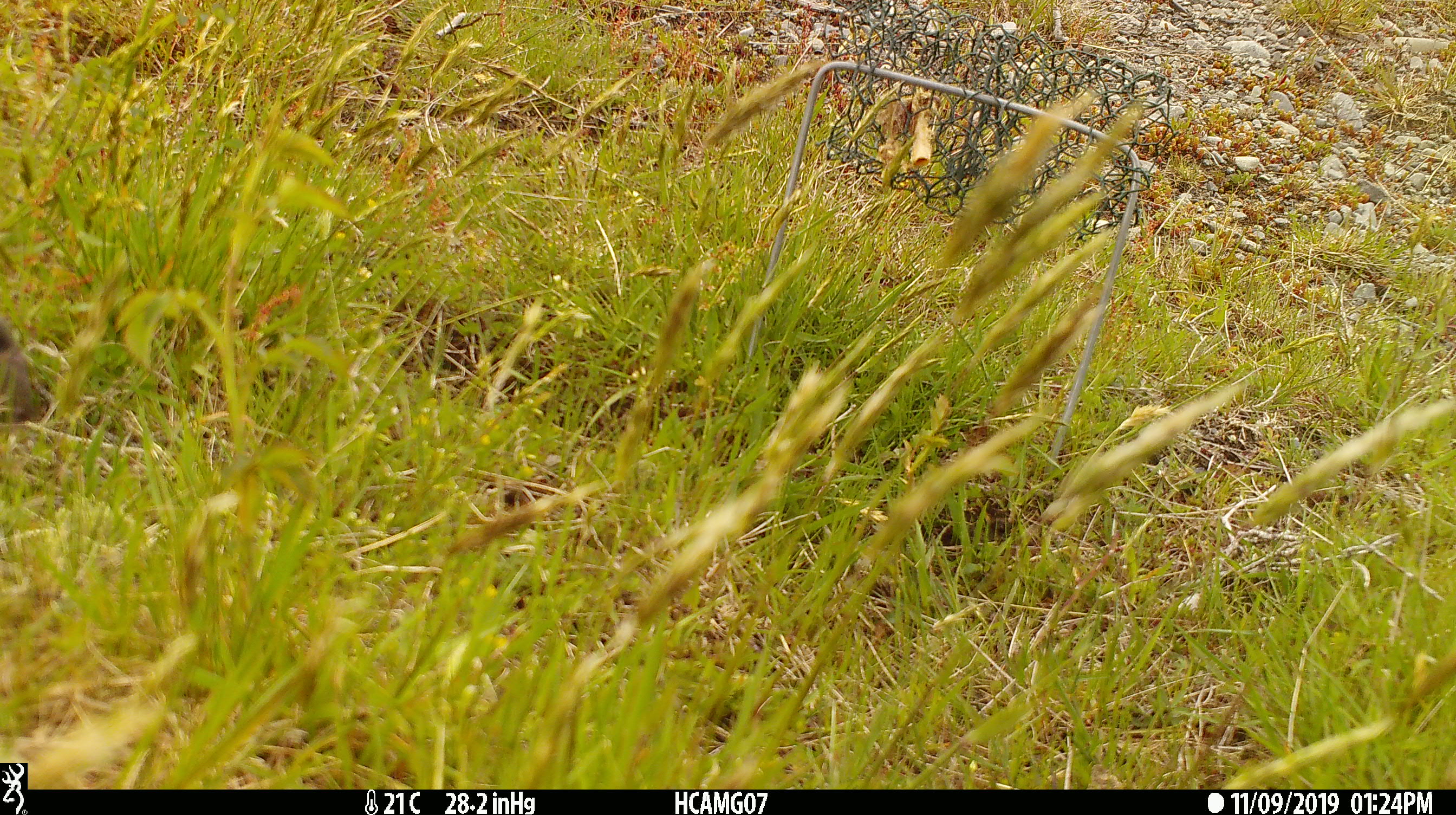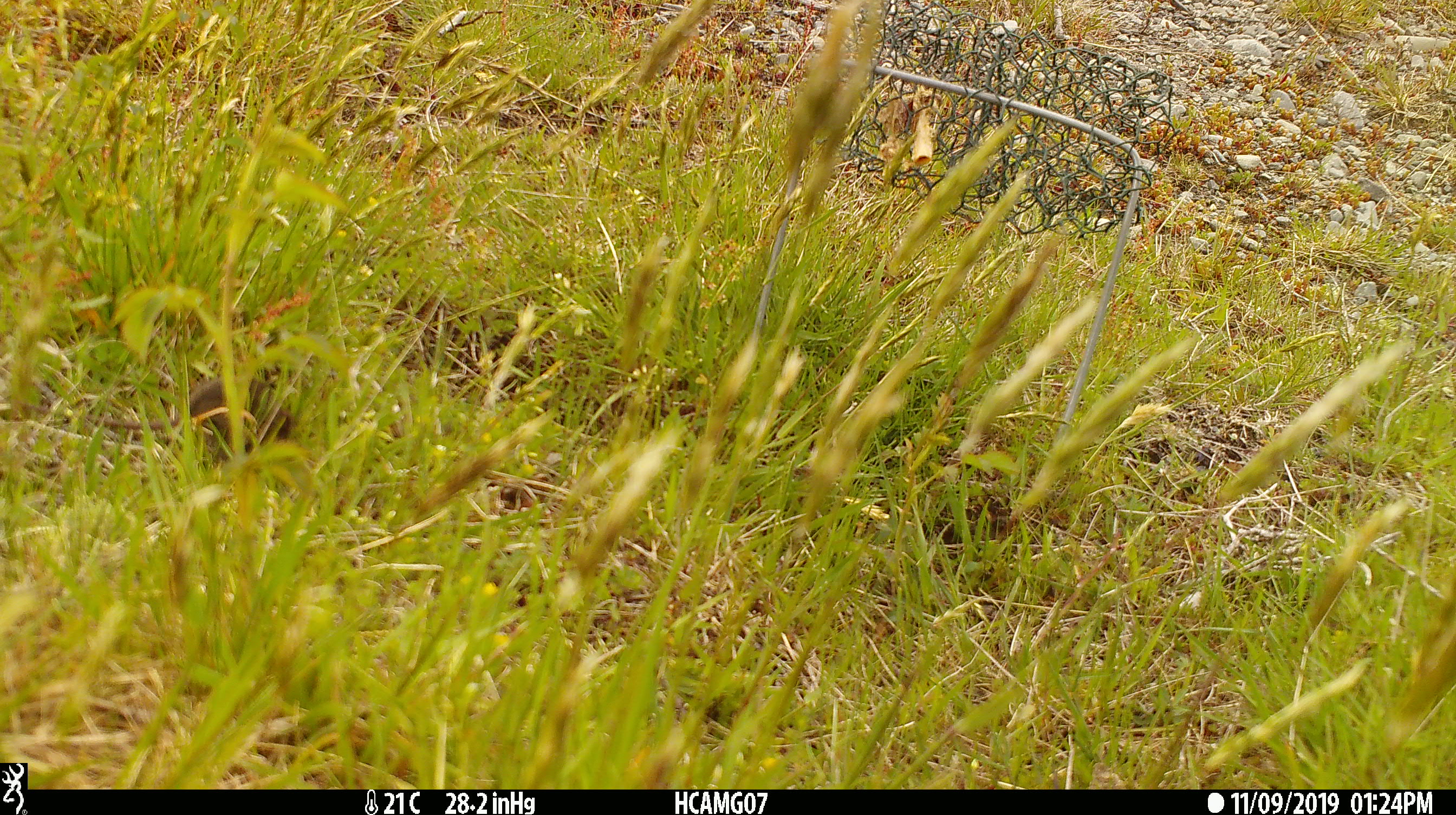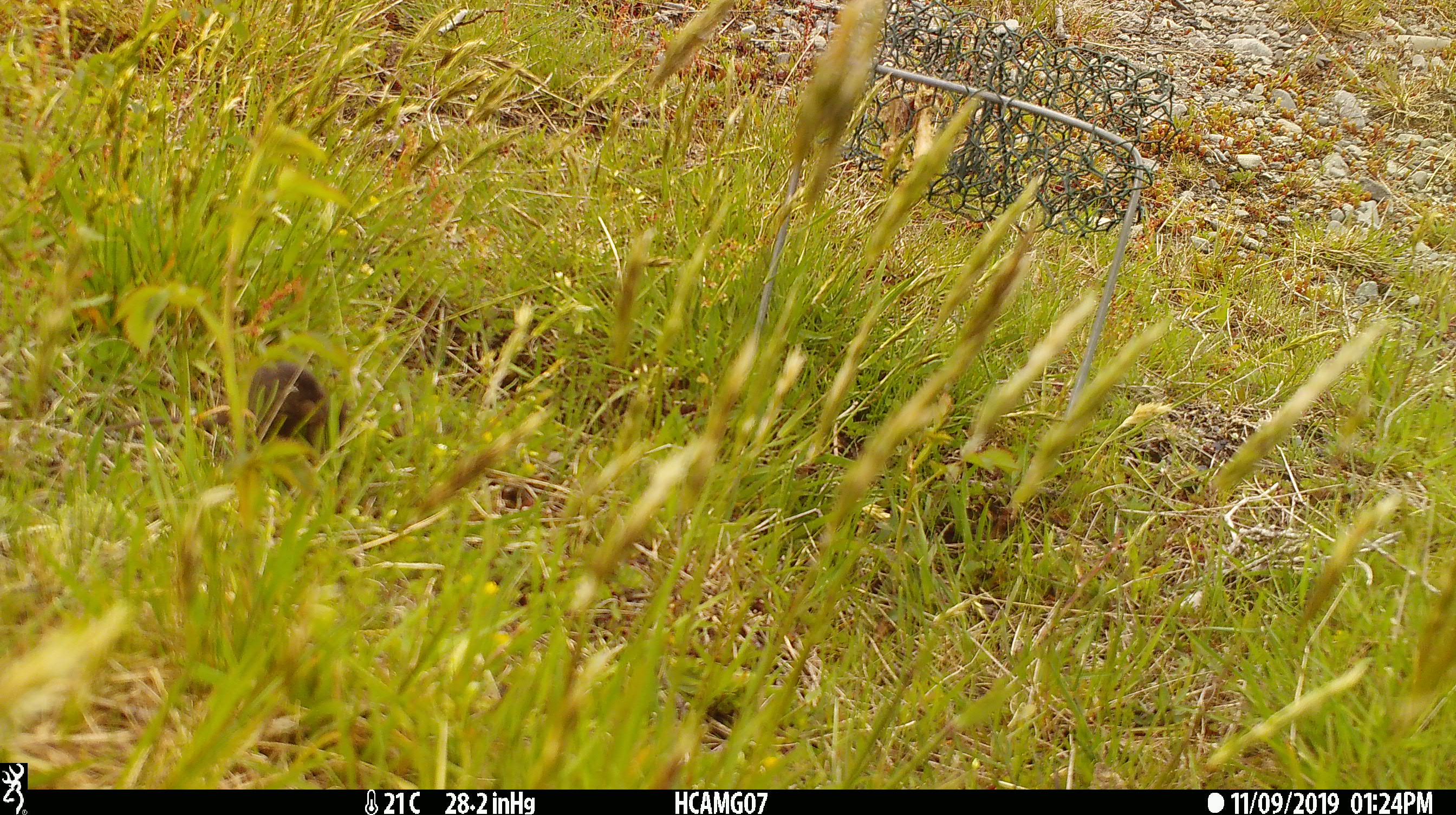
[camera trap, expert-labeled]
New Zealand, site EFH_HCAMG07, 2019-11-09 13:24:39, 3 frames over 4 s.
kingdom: Animalia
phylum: Chordata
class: Mammalia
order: Rodentia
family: Muridae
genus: Mus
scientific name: Mus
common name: mouse